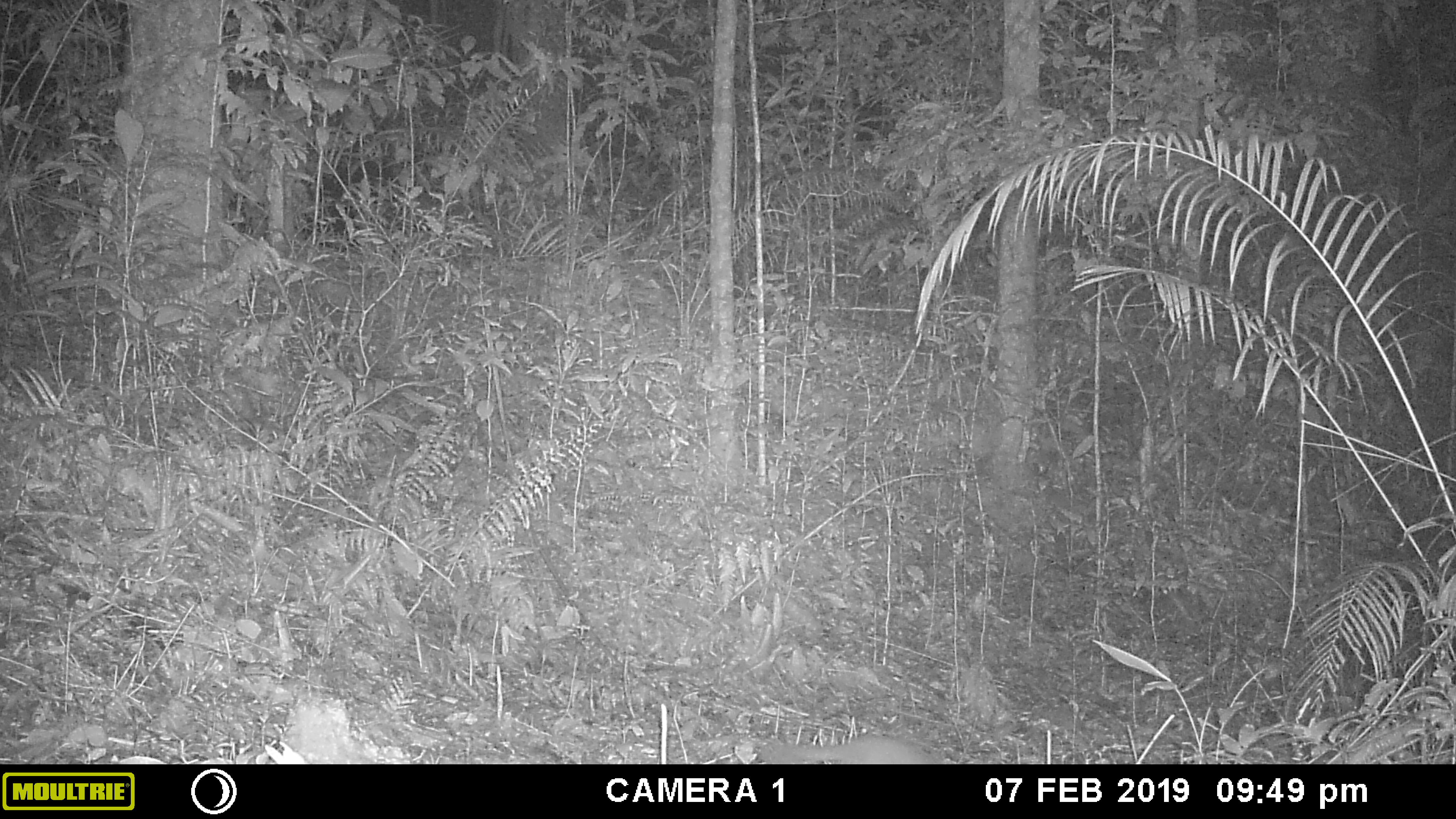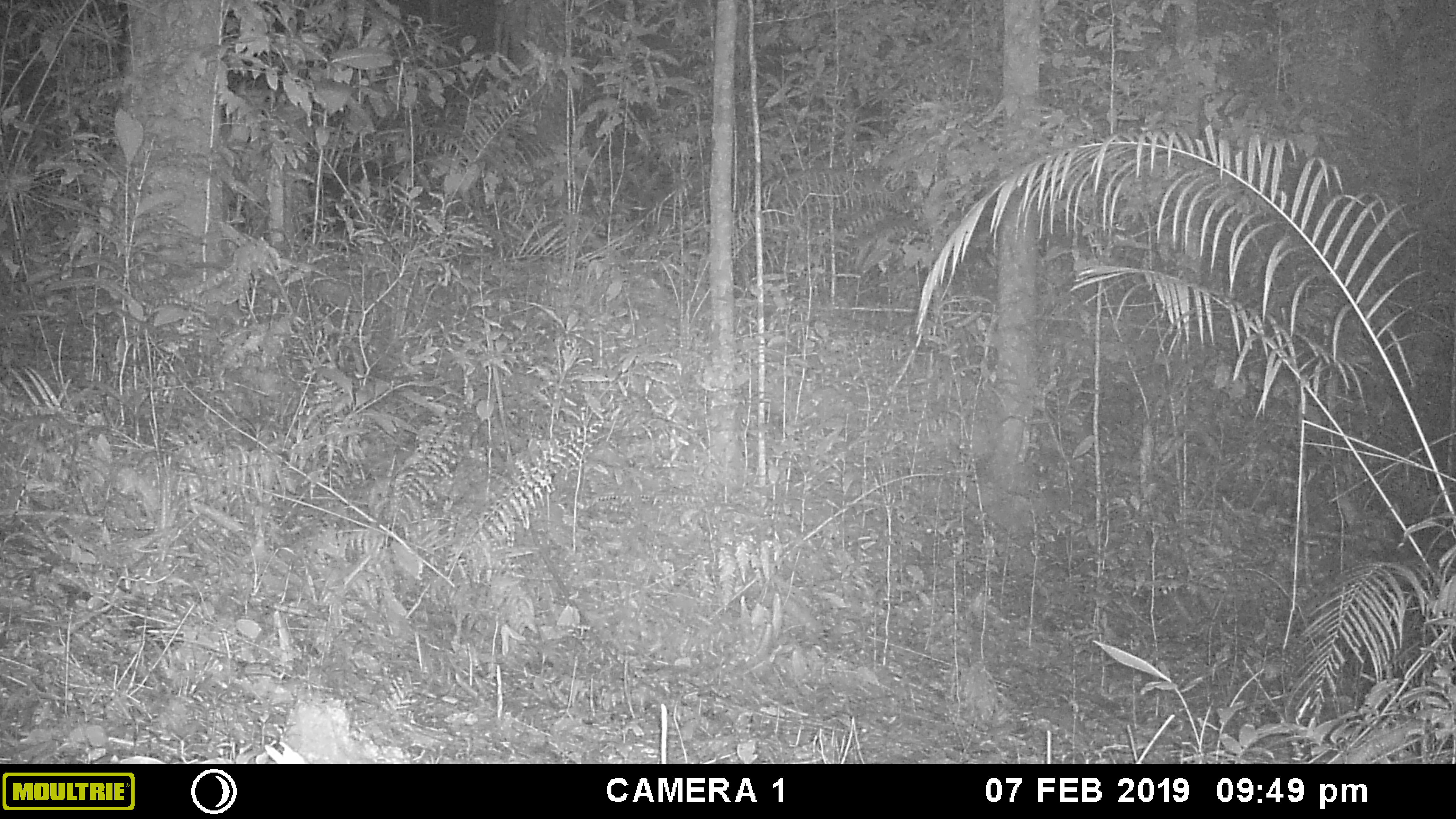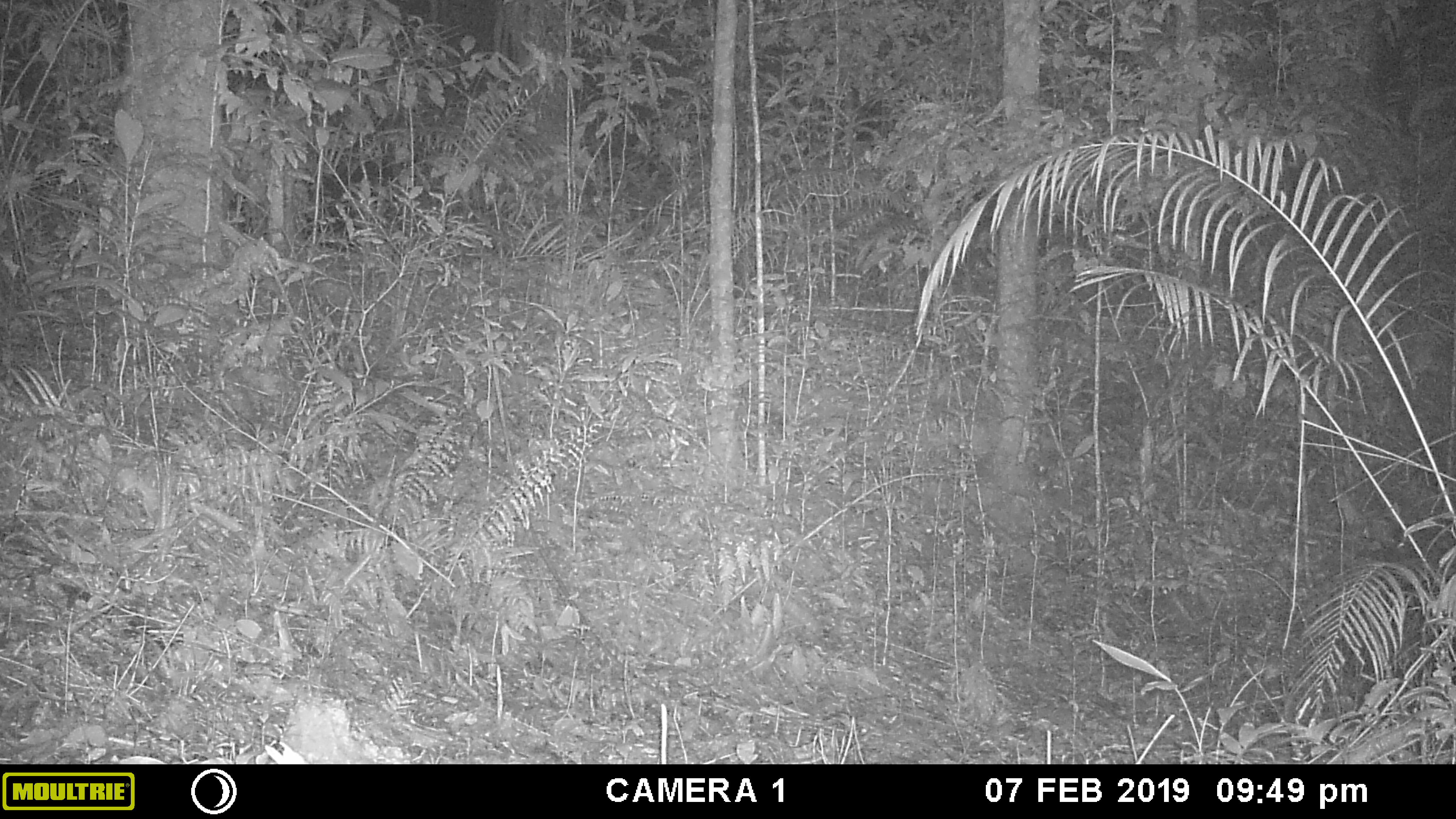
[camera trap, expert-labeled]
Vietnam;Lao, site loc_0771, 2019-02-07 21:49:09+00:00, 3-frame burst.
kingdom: Animalia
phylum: Chordata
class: Mammalia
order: Carnivora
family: Mustelidae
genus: Melogale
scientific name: Melogale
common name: ferret badger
Ferret badger (Melogale). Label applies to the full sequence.